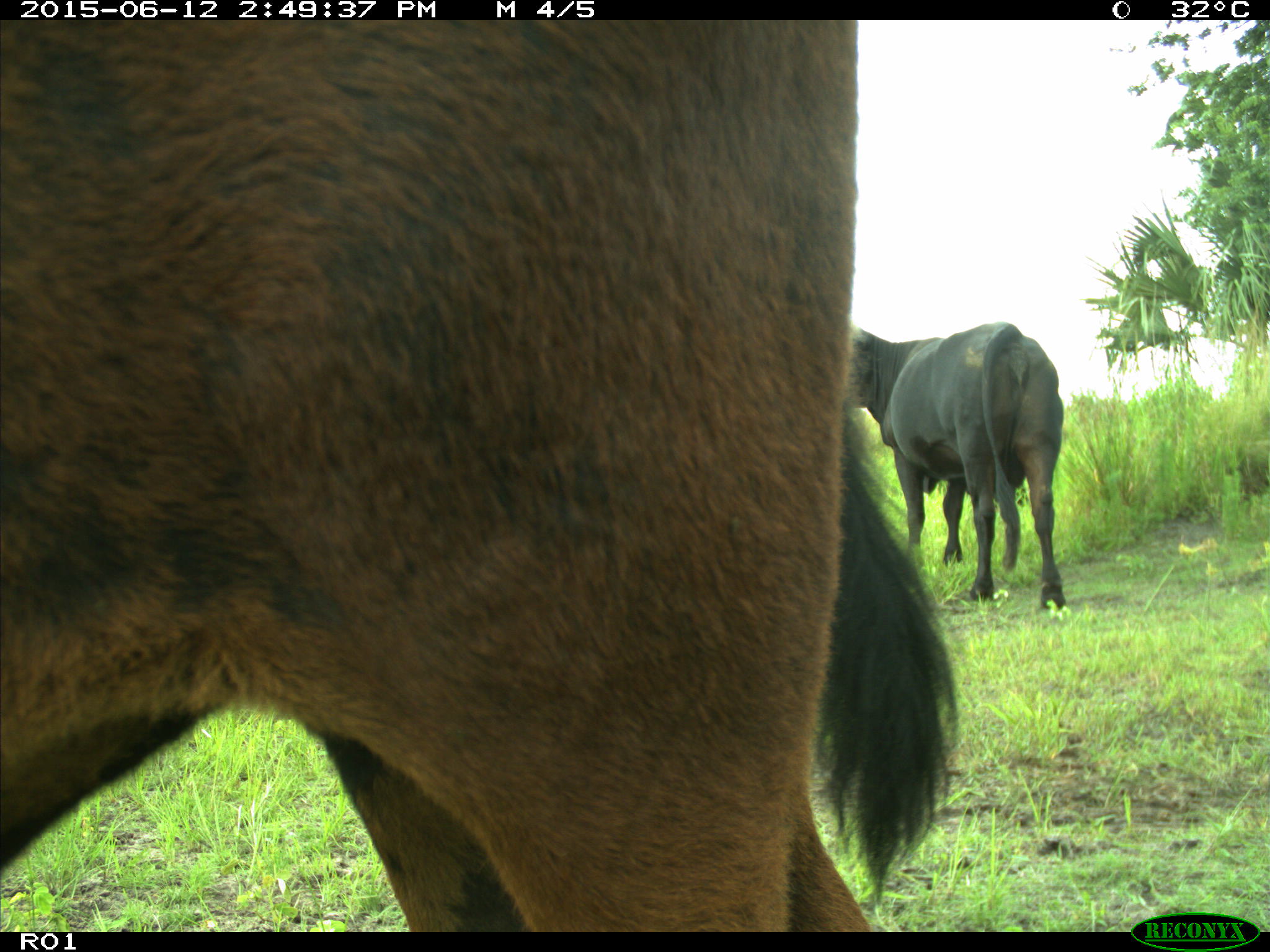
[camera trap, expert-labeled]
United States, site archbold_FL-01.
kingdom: Animalia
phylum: Chordata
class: Mammalia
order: Artiodactyla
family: Bovidae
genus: Bos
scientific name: Bos taurus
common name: domestic cow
Bos taurus (domestic cow).